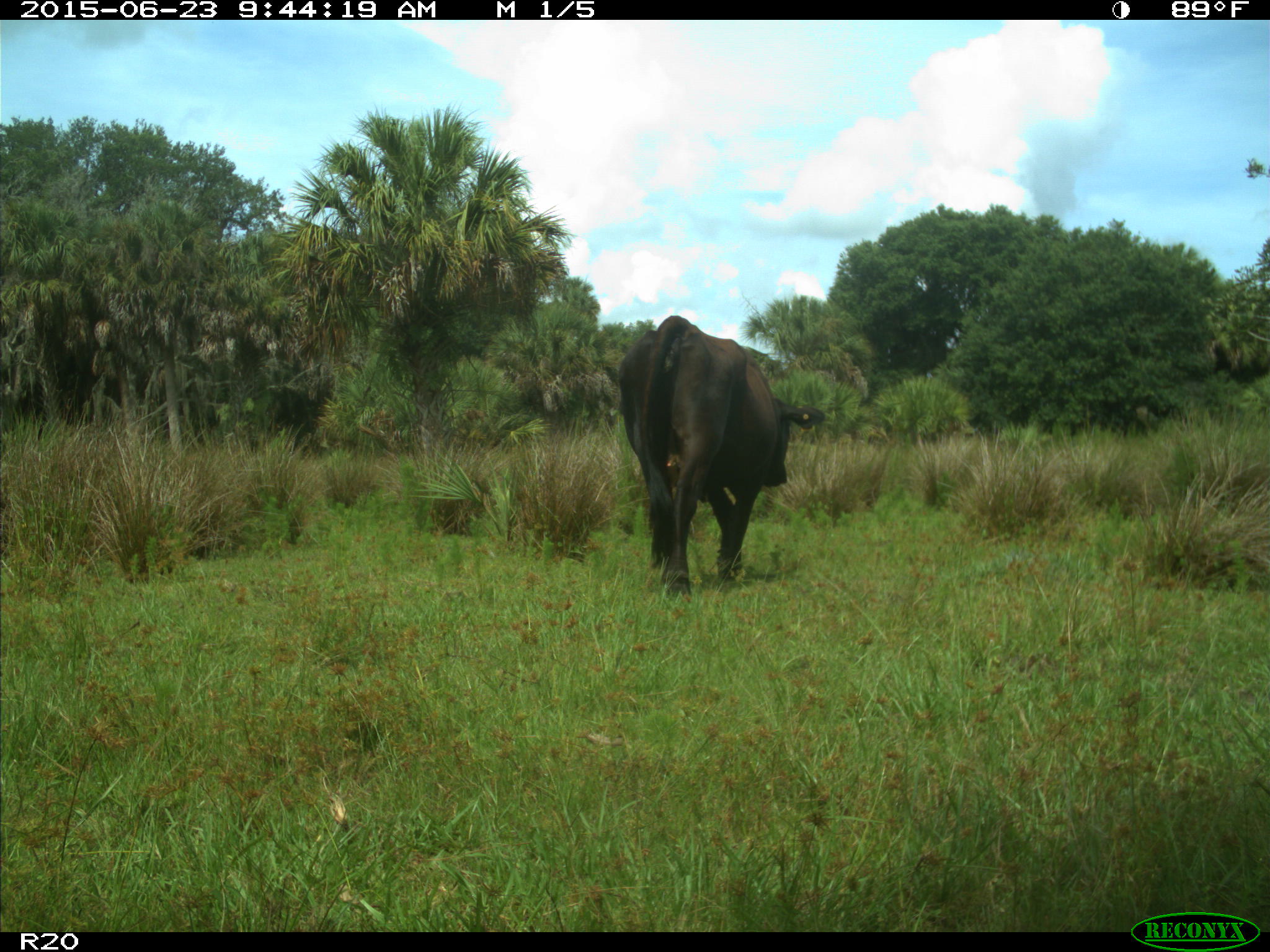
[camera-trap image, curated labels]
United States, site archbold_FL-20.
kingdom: Animalia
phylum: Chordata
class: Mammalia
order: Artiodactyla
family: Bovidae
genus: Bos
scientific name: Bos taurus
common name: domestic cow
Bos taurus (domestic cow).